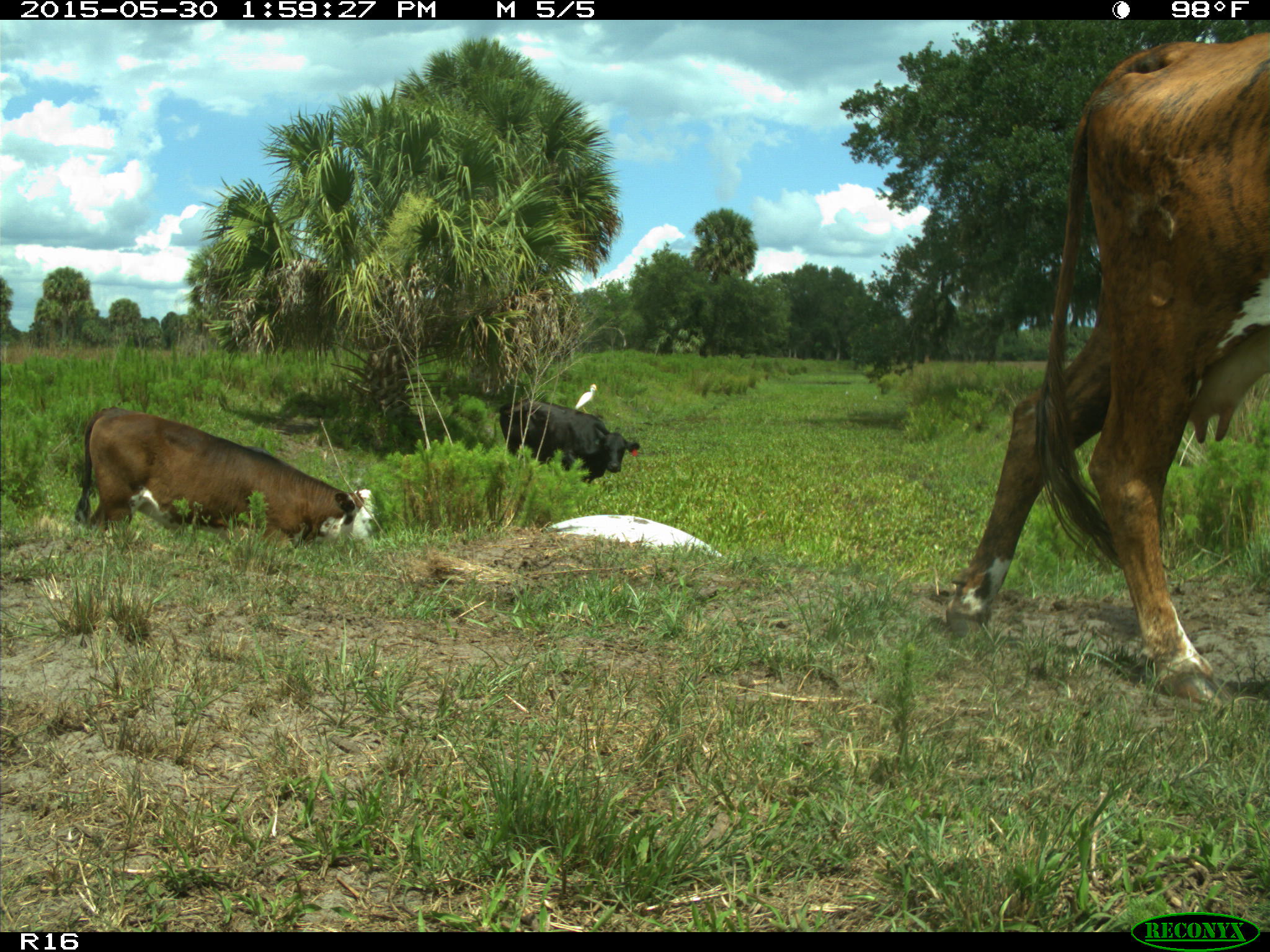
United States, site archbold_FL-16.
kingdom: Animalia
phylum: Chordata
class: Mammalia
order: Artiodactyla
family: Bovidae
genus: Bos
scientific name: Bos taurus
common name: domestic cow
Bos taurus (domestic cow).